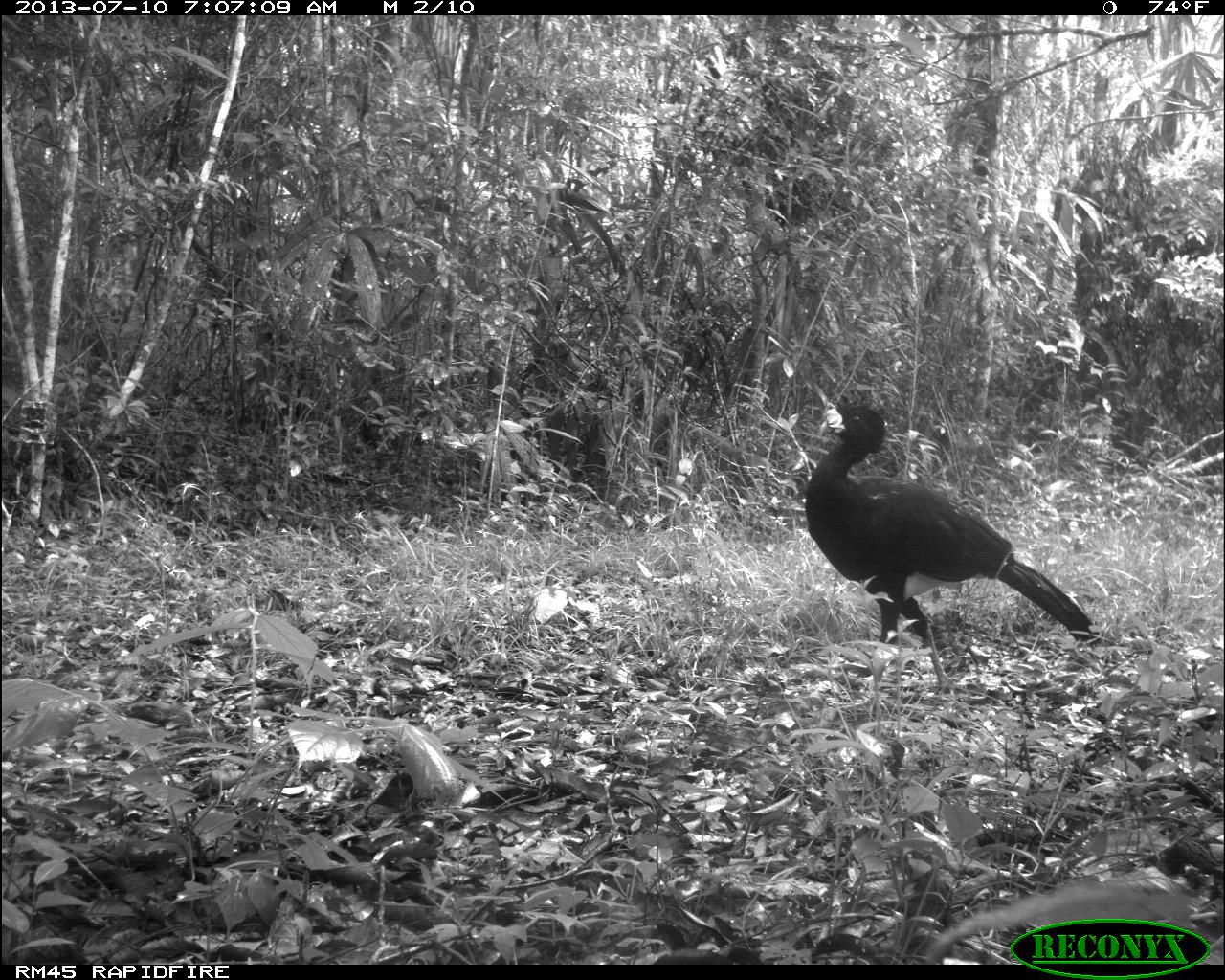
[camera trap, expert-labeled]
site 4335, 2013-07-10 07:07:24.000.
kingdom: Animalia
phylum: Chordata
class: Aves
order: Galliformes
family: Cracidae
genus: Crax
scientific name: Crax rubra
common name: great curassow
Crax rubra (great curassow), count 1, sex male.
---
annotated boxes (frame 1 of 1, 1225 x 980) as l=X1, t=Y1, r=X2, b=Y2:
crax rubra: l=803, t=399, r=1100, b=696